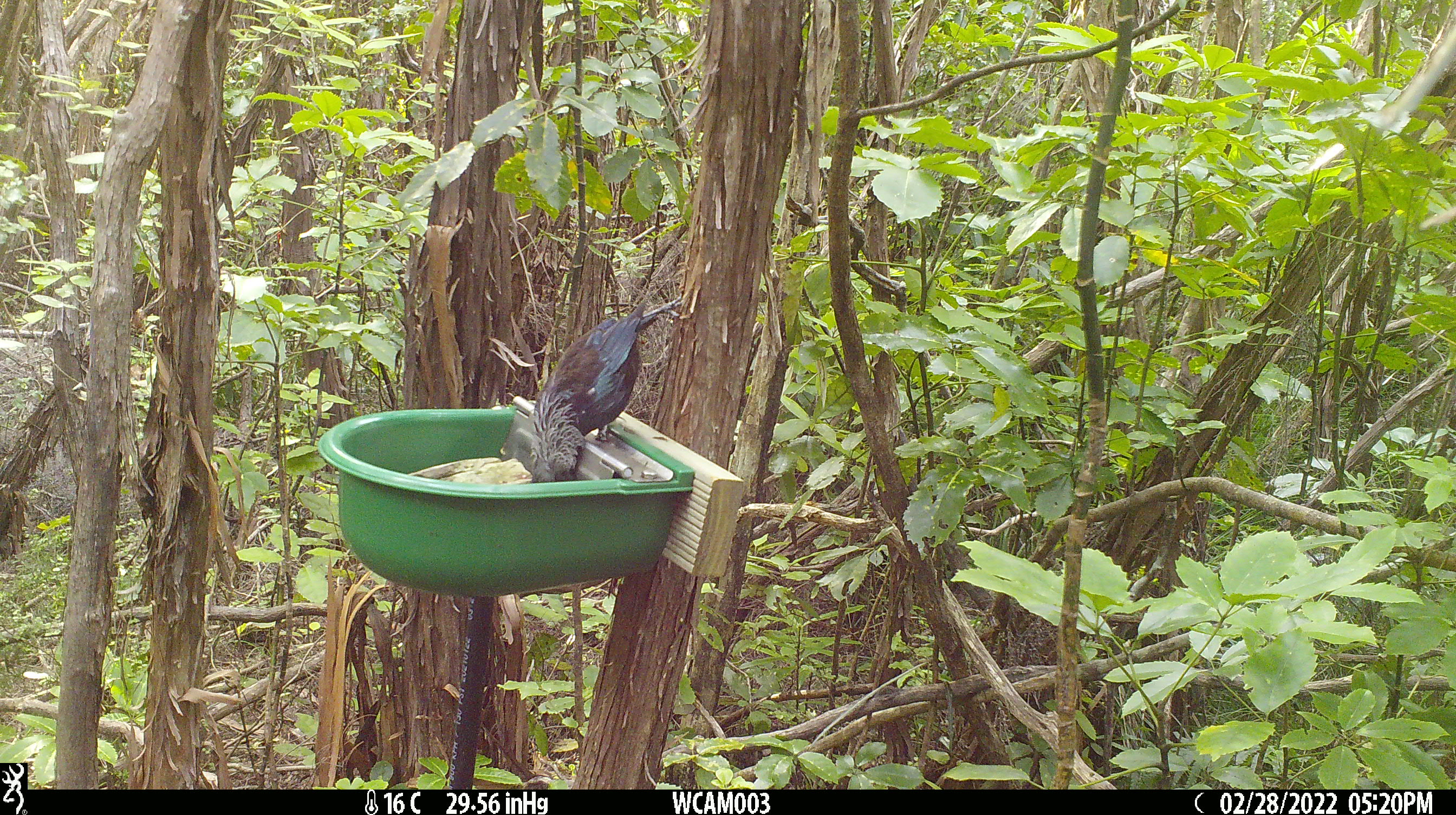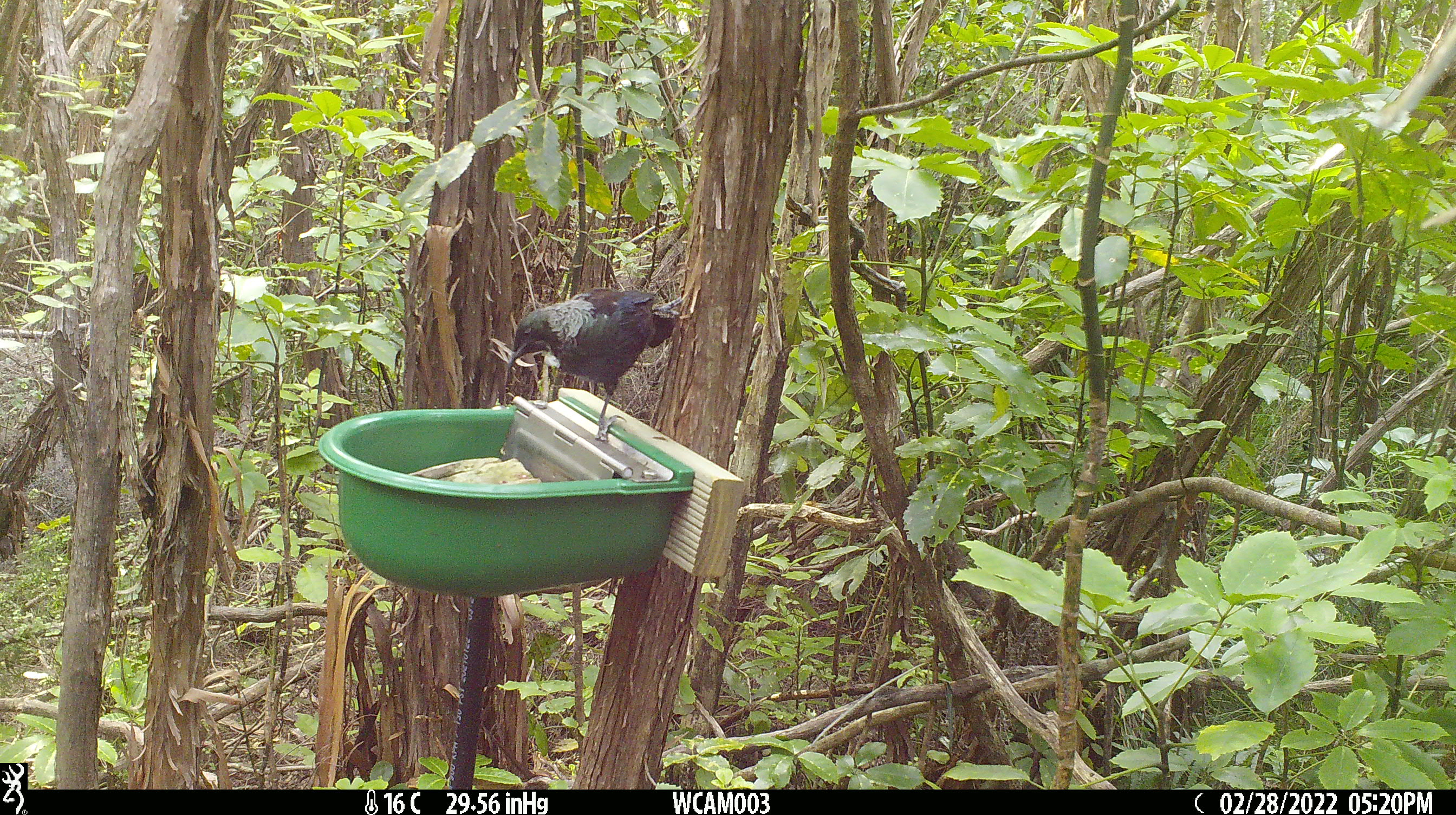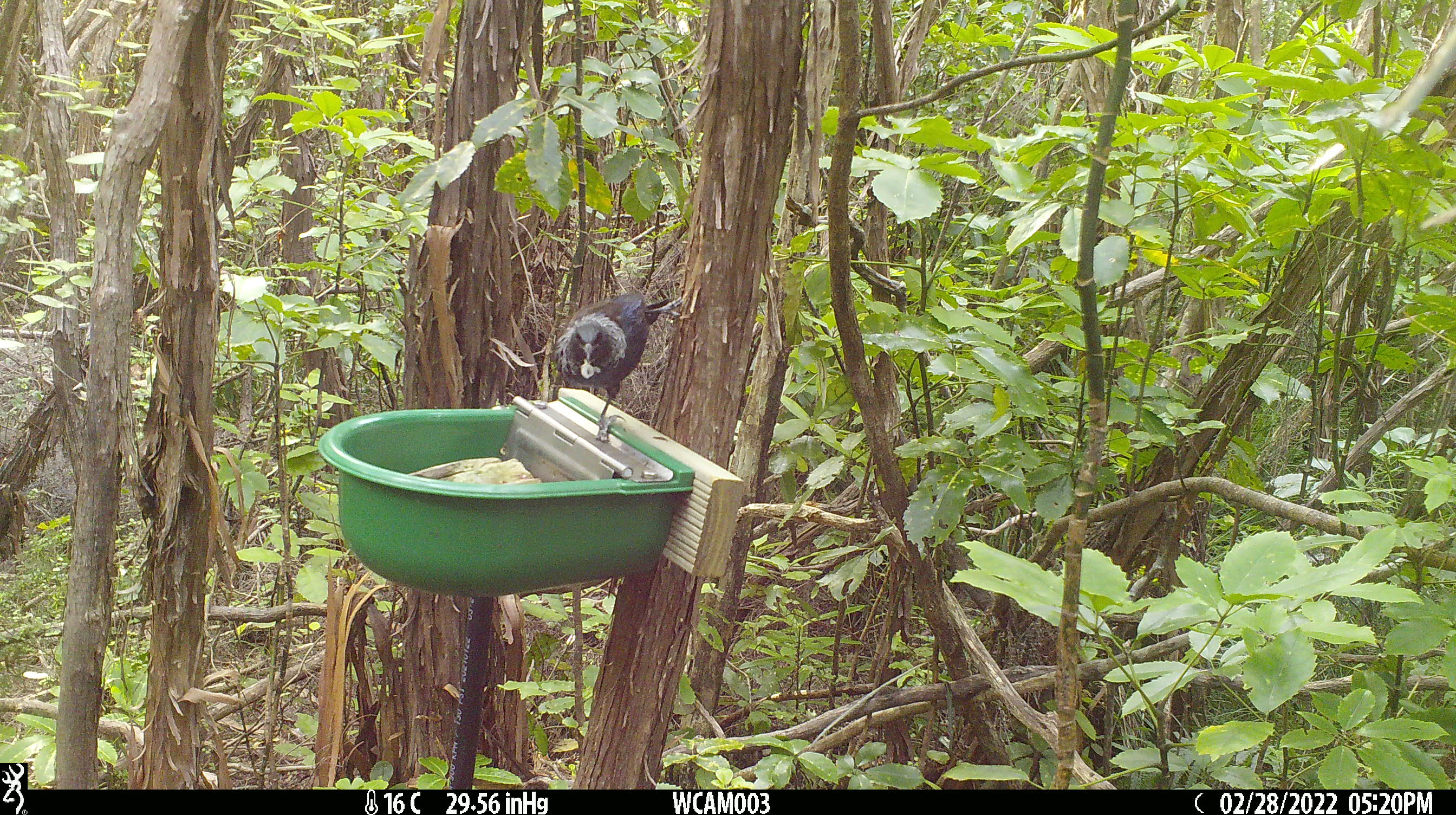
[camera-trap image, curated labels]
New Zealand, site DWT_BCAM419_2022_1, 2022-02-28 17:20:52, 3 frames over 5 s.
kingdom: Animalia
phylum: Chordata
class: Aves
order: Passeriformes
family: Meliphagidae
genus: Prosthemadera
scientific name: Prosthemadera novaeseelandiae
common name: tui